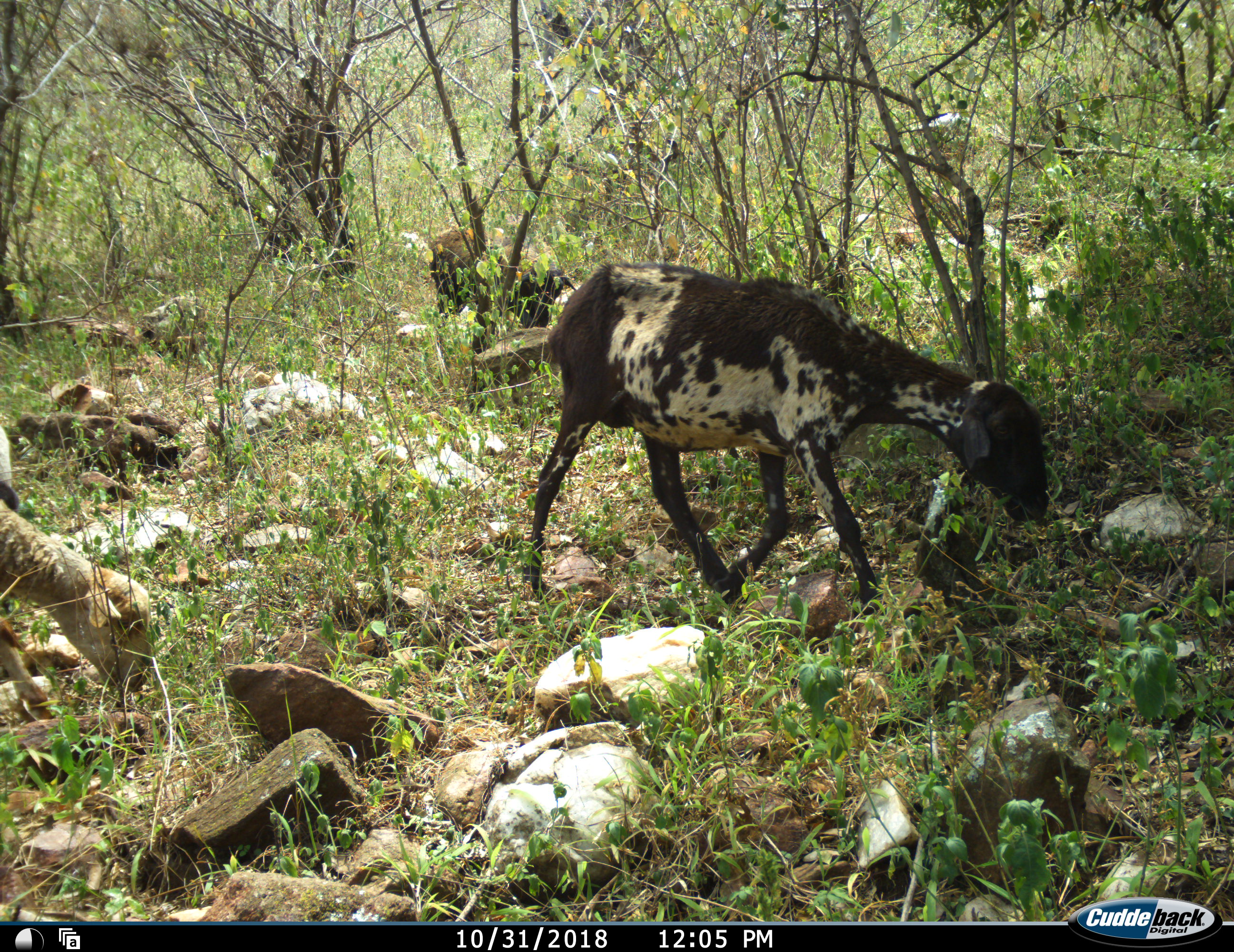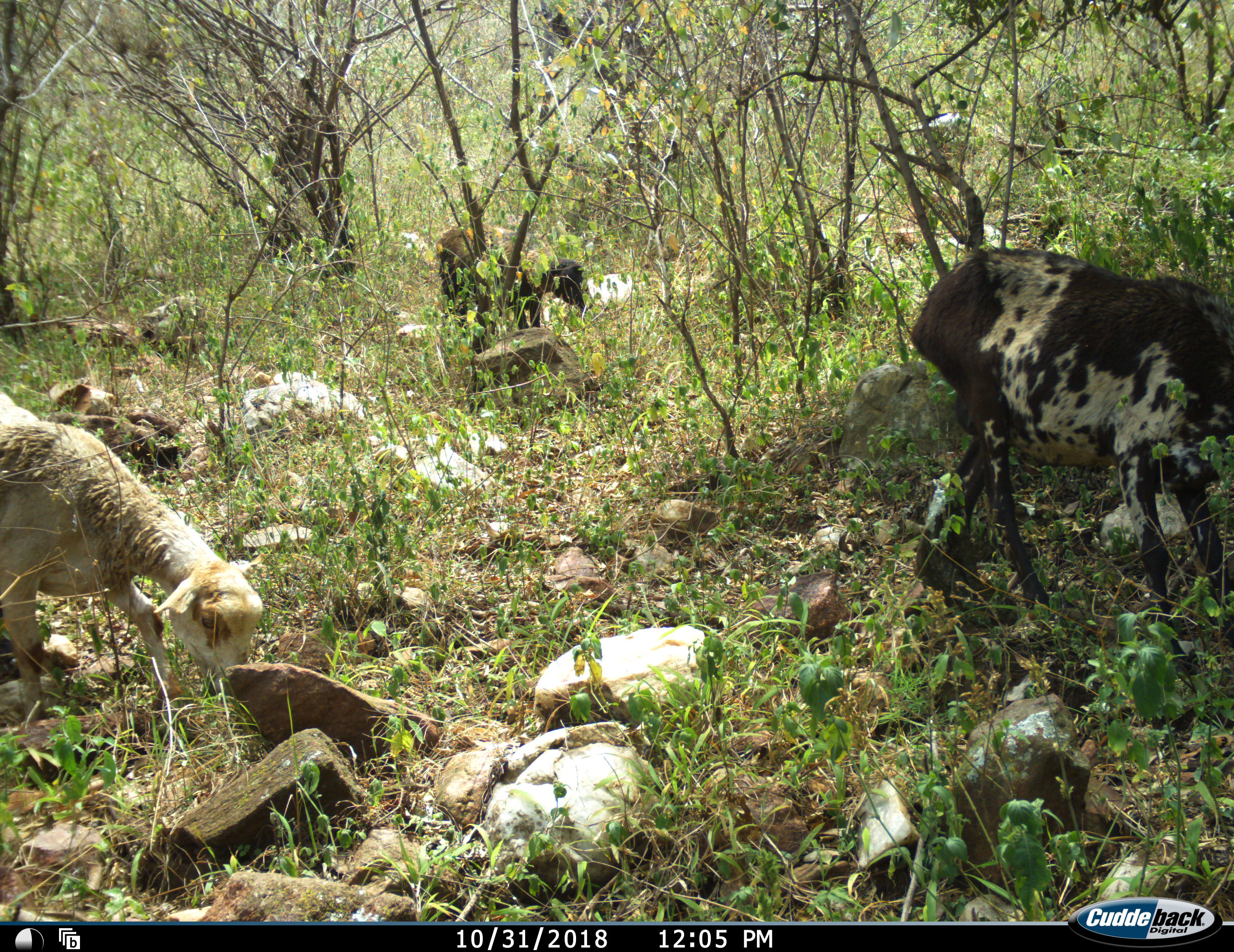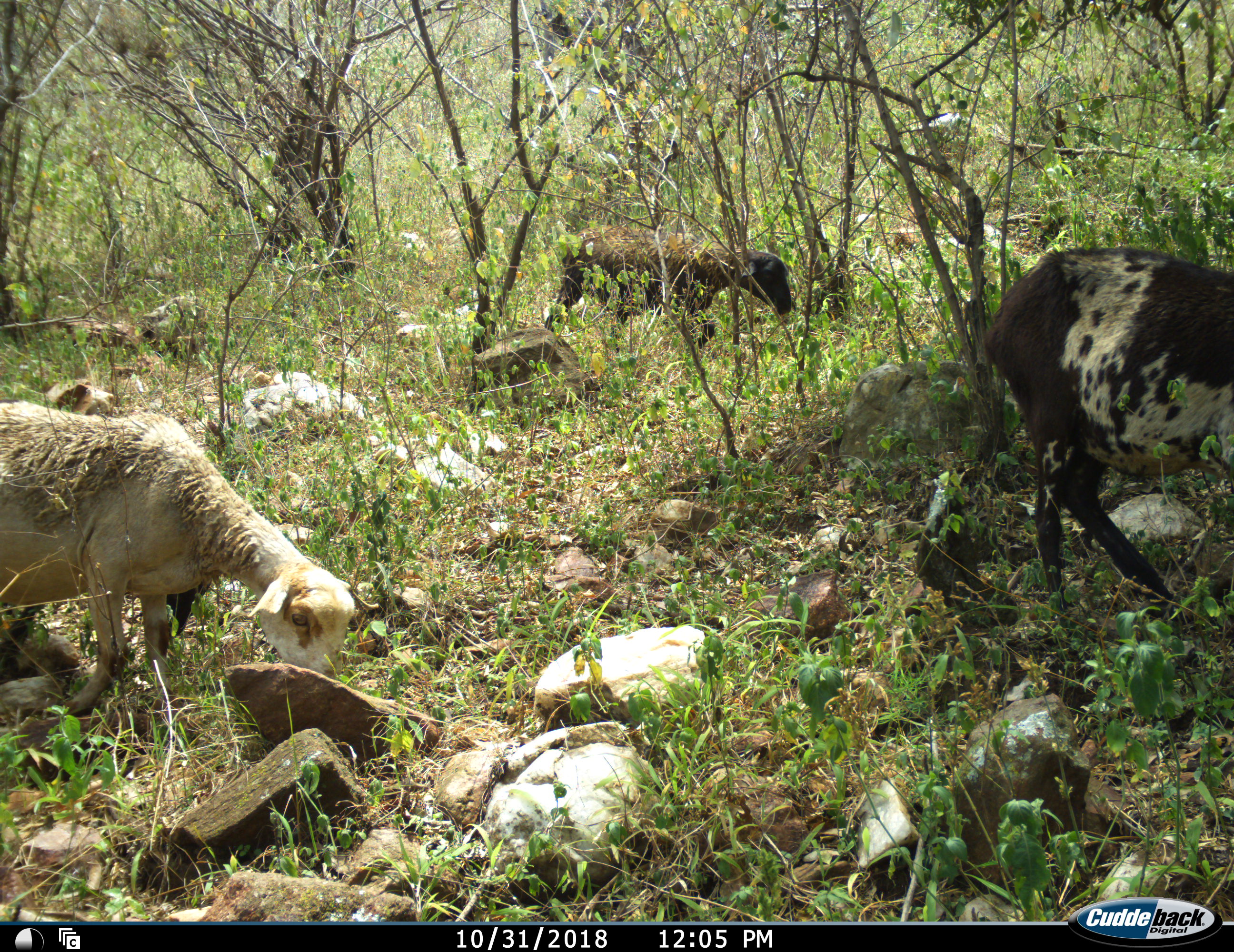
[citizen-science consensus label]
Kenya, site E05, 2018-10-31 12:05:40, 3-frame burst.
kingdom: Animalia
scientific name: Animalia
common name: animal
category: domesticanimal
Domesticanimal (animal) (Animalia), count 3. Behavior (volunteer vote fractions): standing 22%, resting 0%, moving 56%, interacting 0%. Young present (vote fraction): 0%. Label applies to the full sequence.